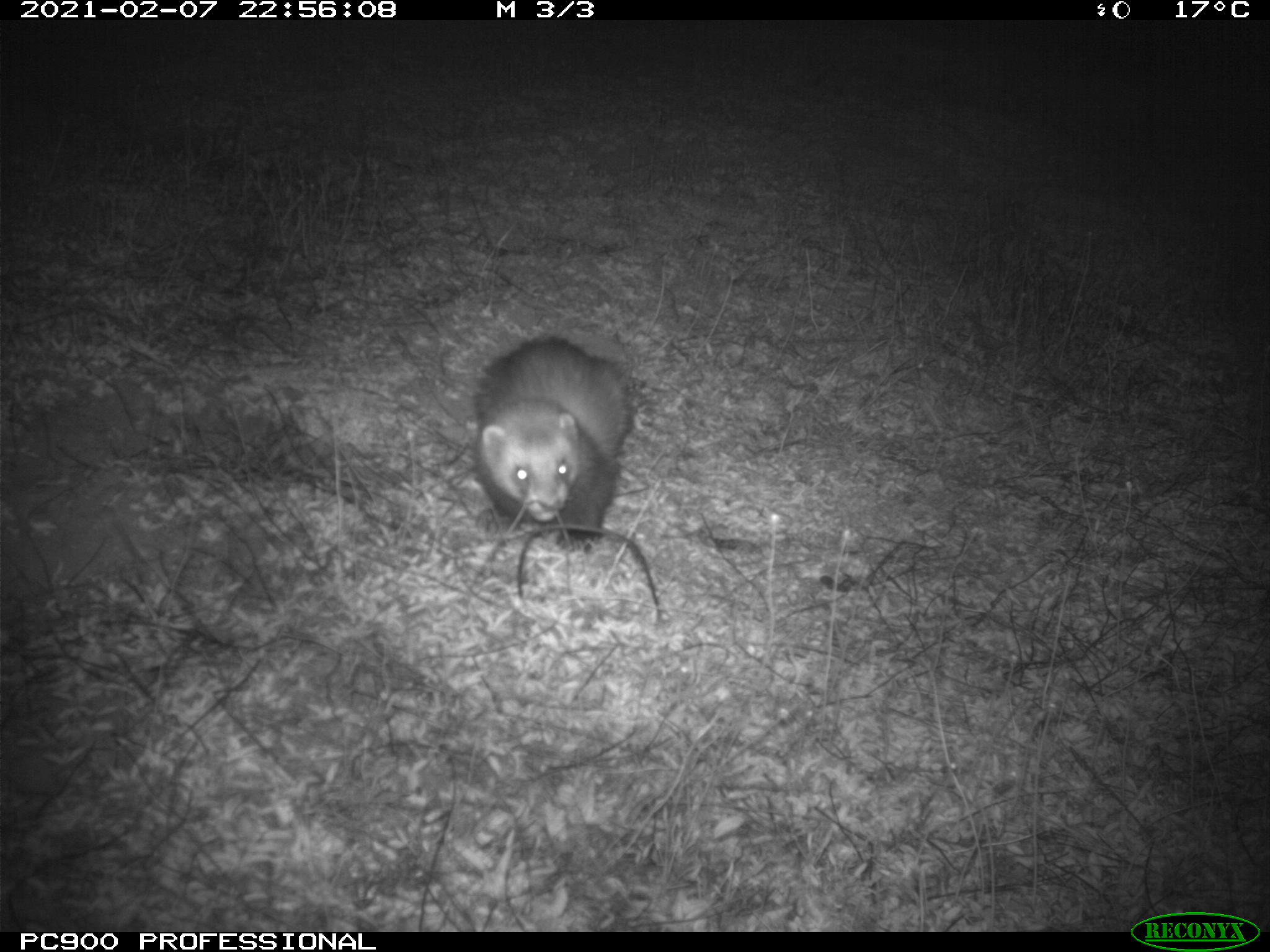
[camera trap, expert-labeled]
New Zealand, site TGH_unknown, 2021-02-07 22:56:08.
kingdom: Animalia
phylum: Chordata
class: Mammalia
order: Carnivora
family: Mustelidae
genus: Mustela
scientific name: Mustela furo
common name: ferret